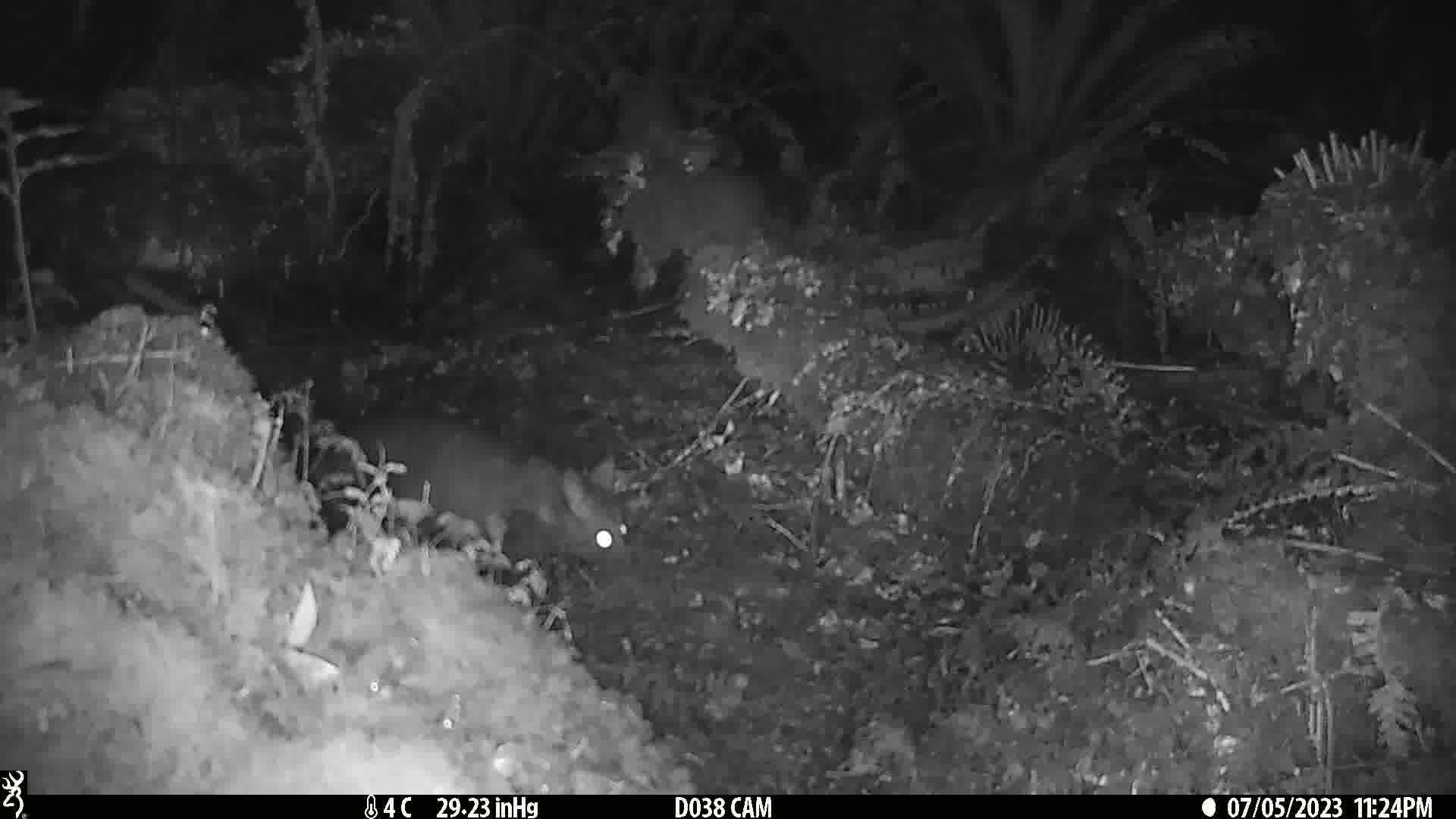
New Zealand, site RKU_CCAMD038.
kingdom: Animalia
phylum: Chordata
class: Mammalia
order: Diprotodontia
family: Phalangeridae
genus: Trichosurus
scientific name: Trichosurus vulpecula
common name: common brushtail possum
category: possum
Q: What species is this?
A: Possum (common brushtail possum) (Trichosurus vulpecula).